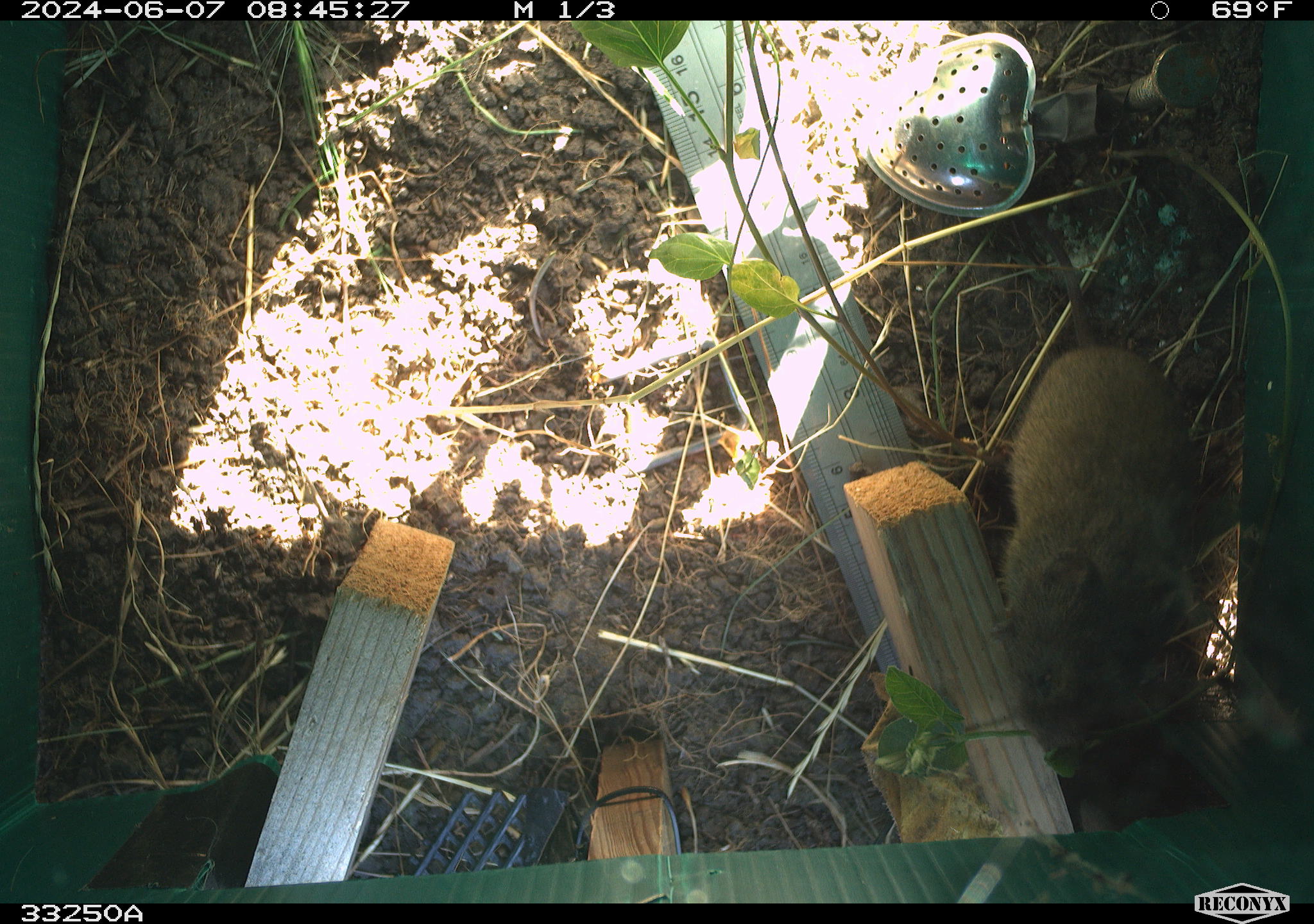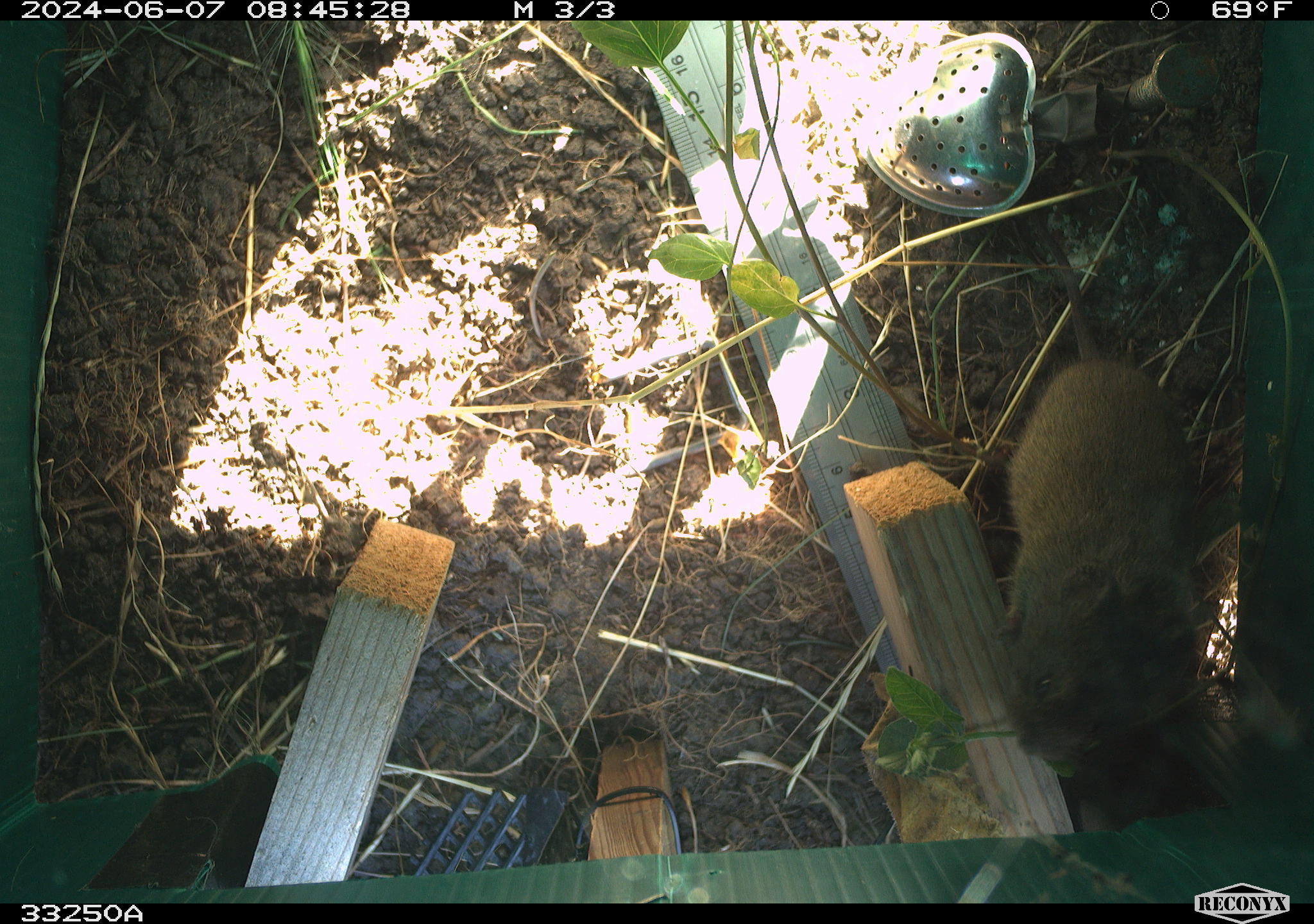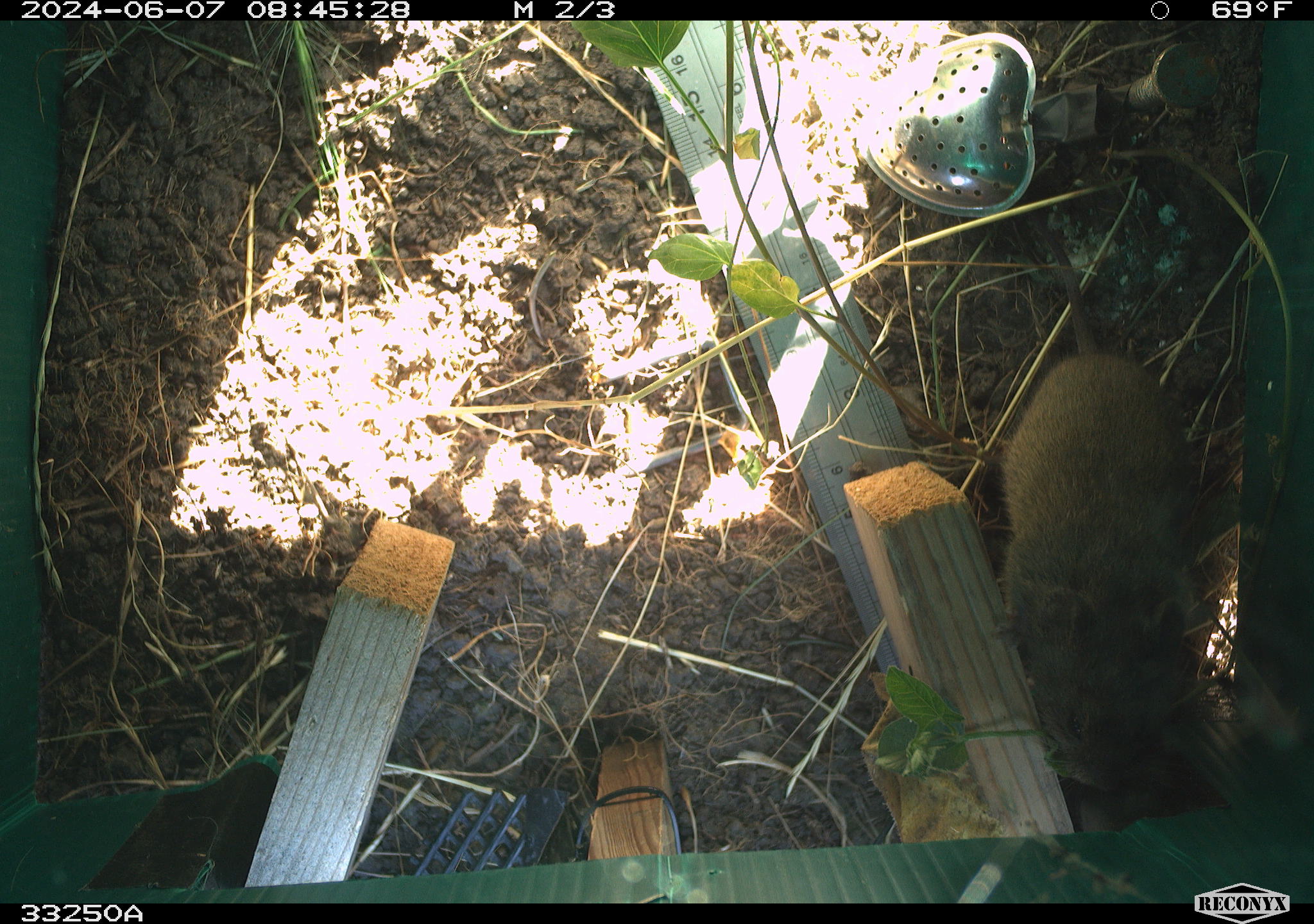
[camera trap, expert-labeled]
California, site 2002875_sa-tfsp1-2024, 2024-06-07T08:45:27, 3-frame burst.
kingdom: Animalia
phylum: Chordata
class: Mammalia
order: Rodentia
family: Cricetidae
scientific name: Arvicolinae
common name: voles, lemmings, and muskrats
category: arvicolinae subfamily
Arvicolinae subfamily (voles, lemmings, and muskrats) (Arvicolinae).